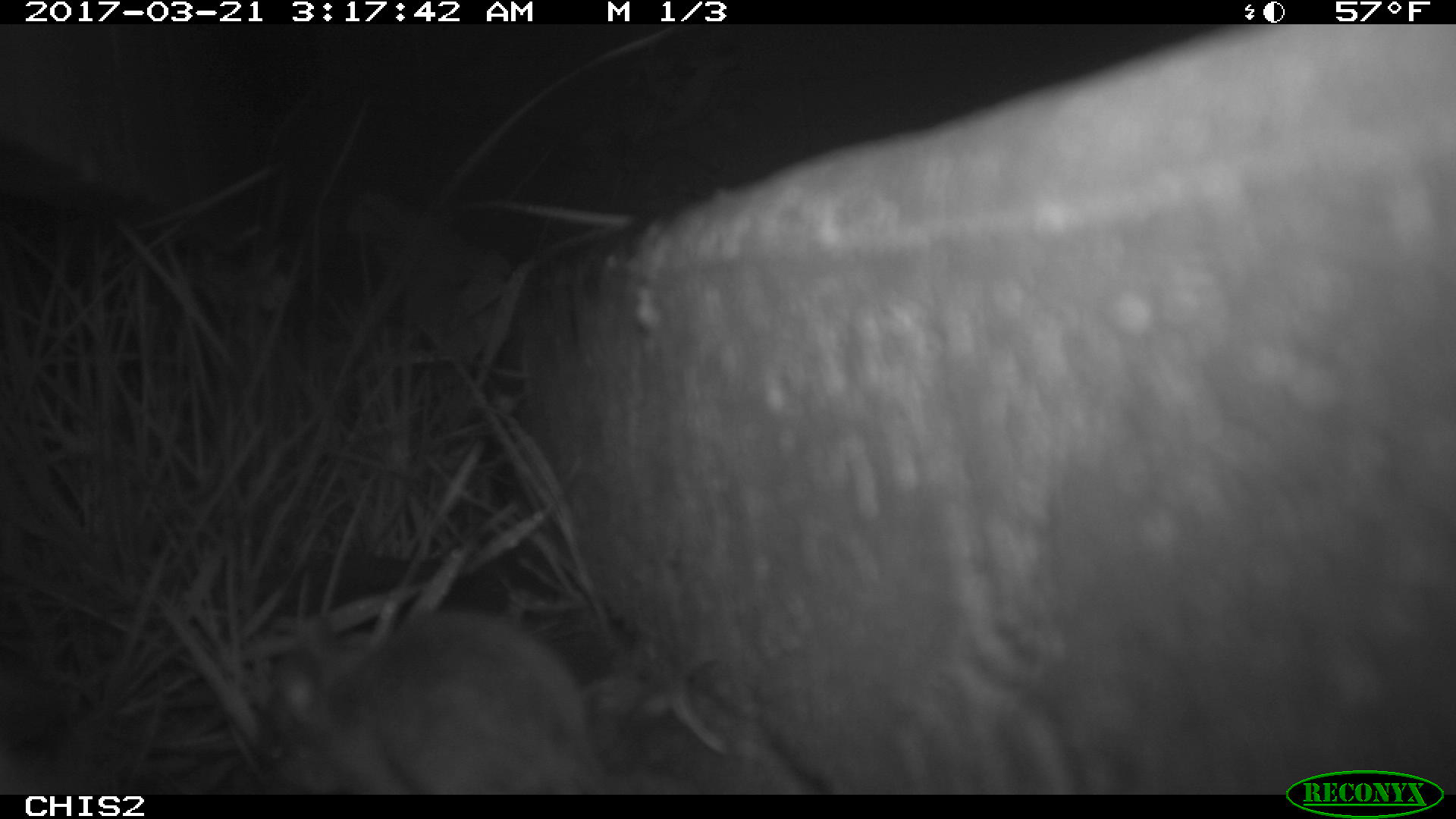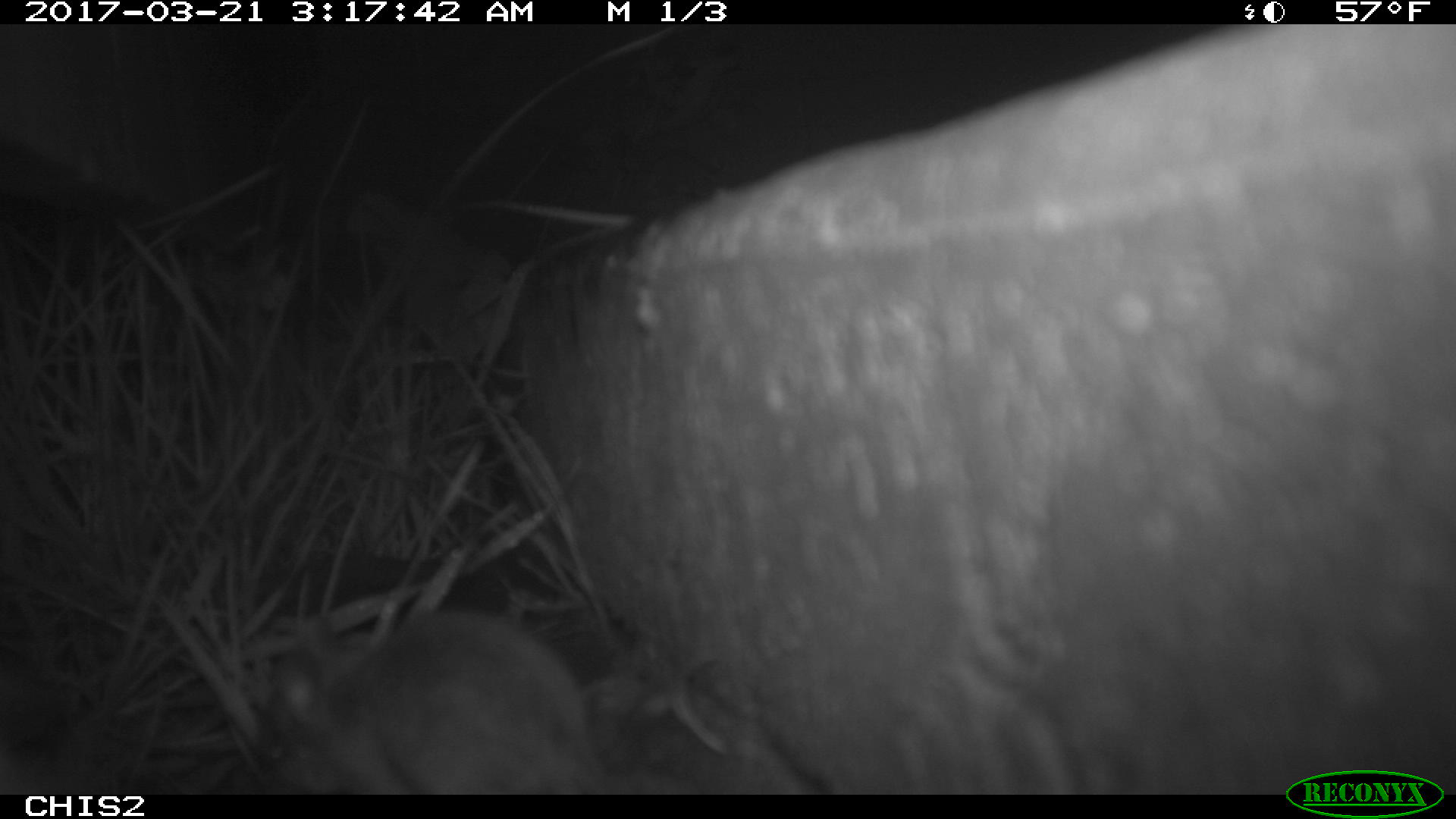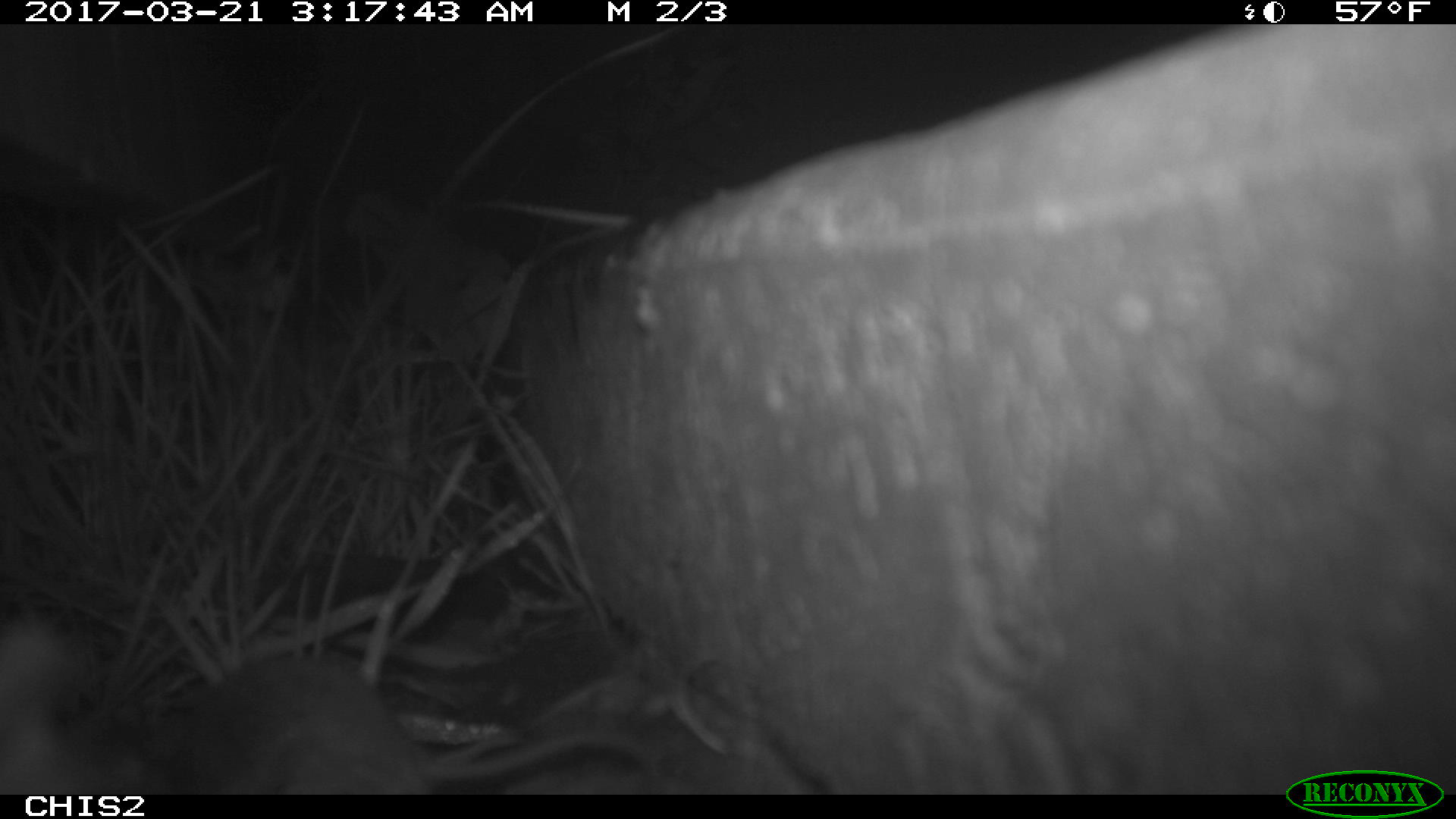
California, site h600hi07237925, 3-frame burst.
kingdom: Animalia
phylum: Chordata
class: Mammalia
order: Rodentia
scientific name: Rodentia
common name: rodent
Rodent (Rodentia).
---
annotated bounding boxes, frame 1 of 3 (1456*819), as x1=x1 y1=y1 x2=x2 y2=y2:
rodent: x1=262 y1=607 x2=612 y2=795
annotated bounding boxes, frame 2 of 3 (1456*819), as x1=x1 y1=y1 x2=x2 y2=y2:
rodent: x1=271 y1=607 x2=616 y2=794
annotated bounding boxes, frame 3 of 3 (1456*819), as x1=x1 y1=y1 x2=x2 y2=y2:
rodent: x1=127 y1=657 x2=648 y2=795